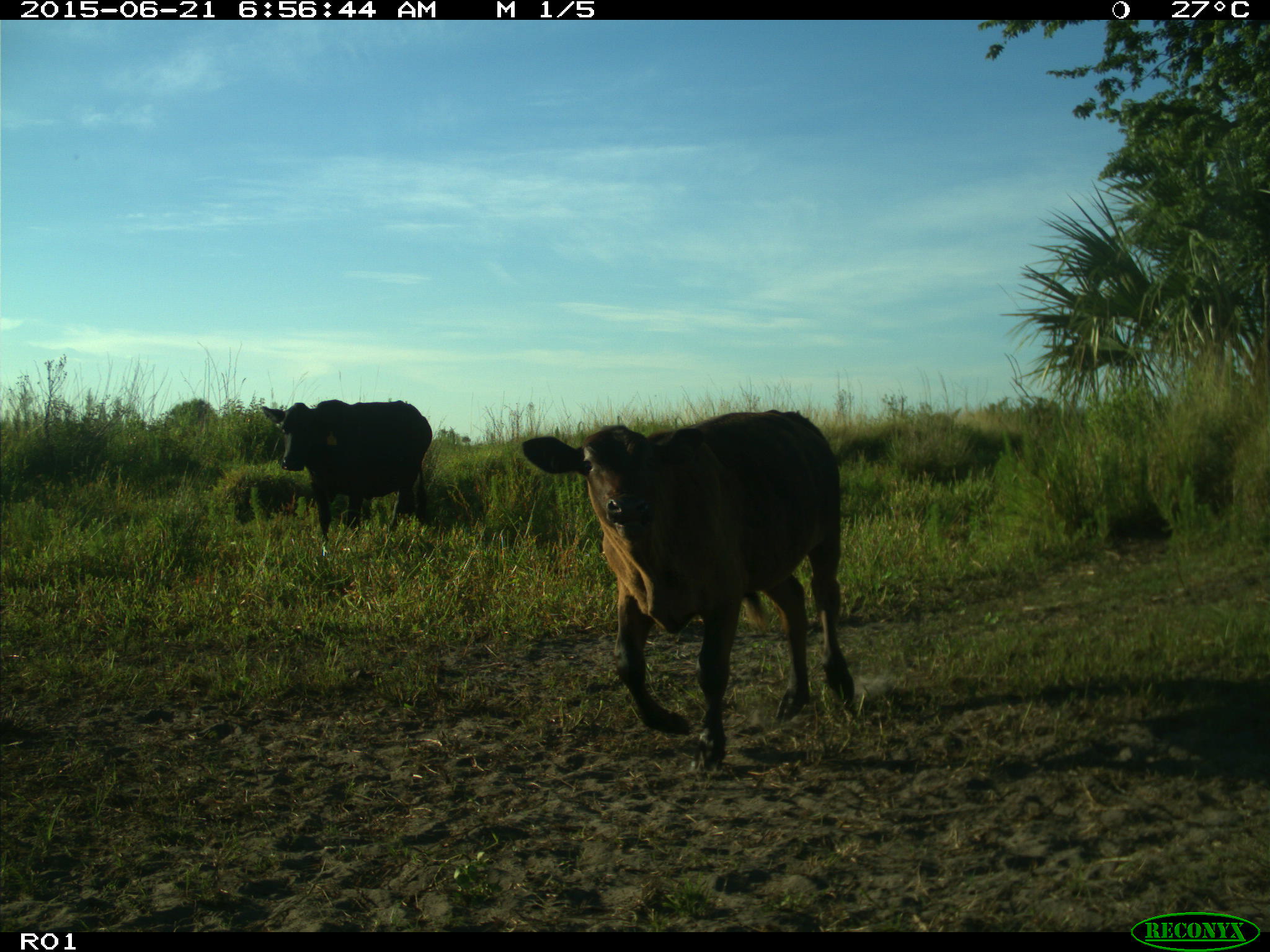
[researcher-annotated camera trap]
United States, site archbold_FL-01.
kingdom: Animalia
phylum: Chordata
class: Mammalia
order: Artiodactyla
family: Bovidae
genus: Bos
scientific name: Bos taurus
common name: domestic cow